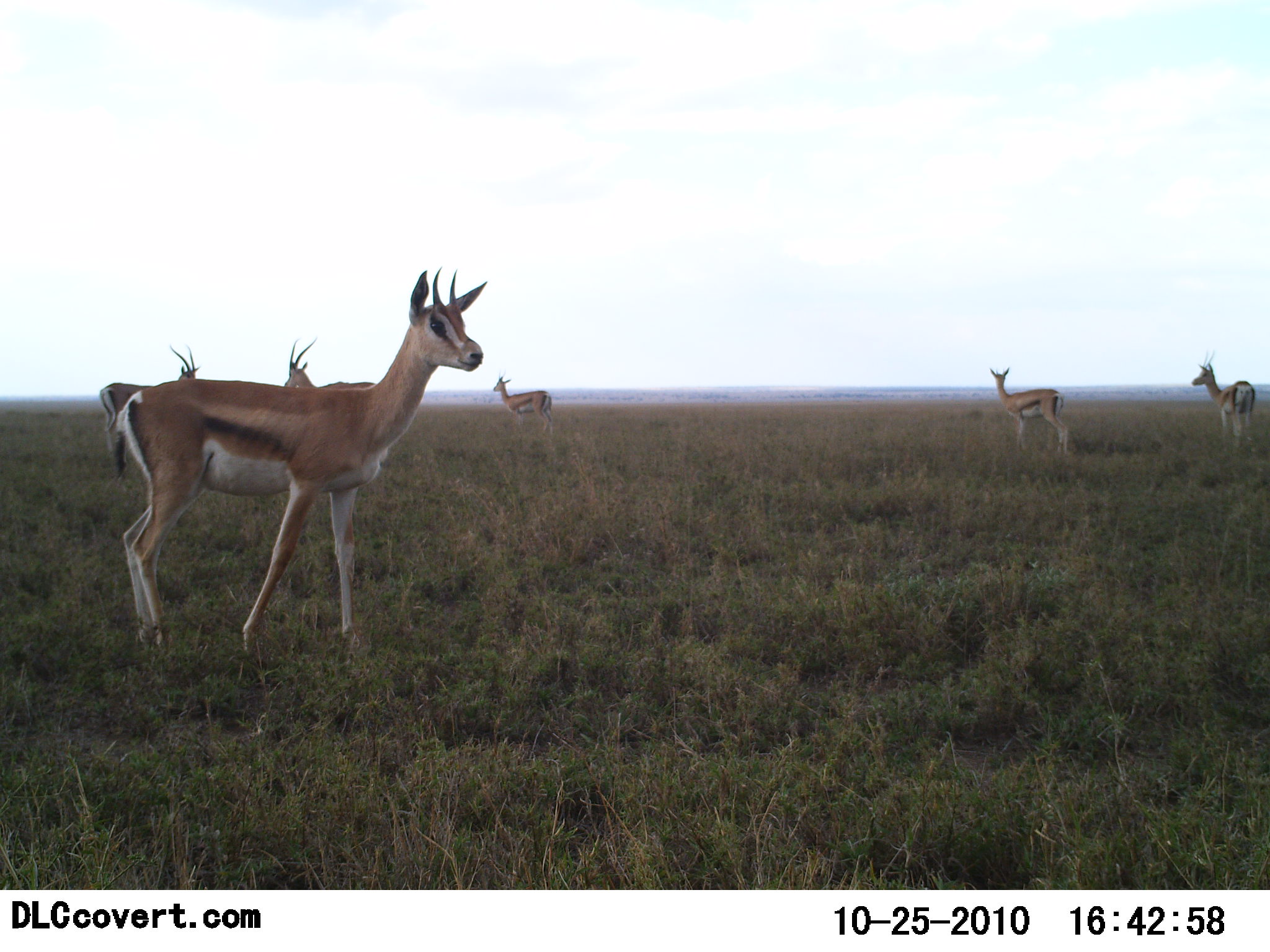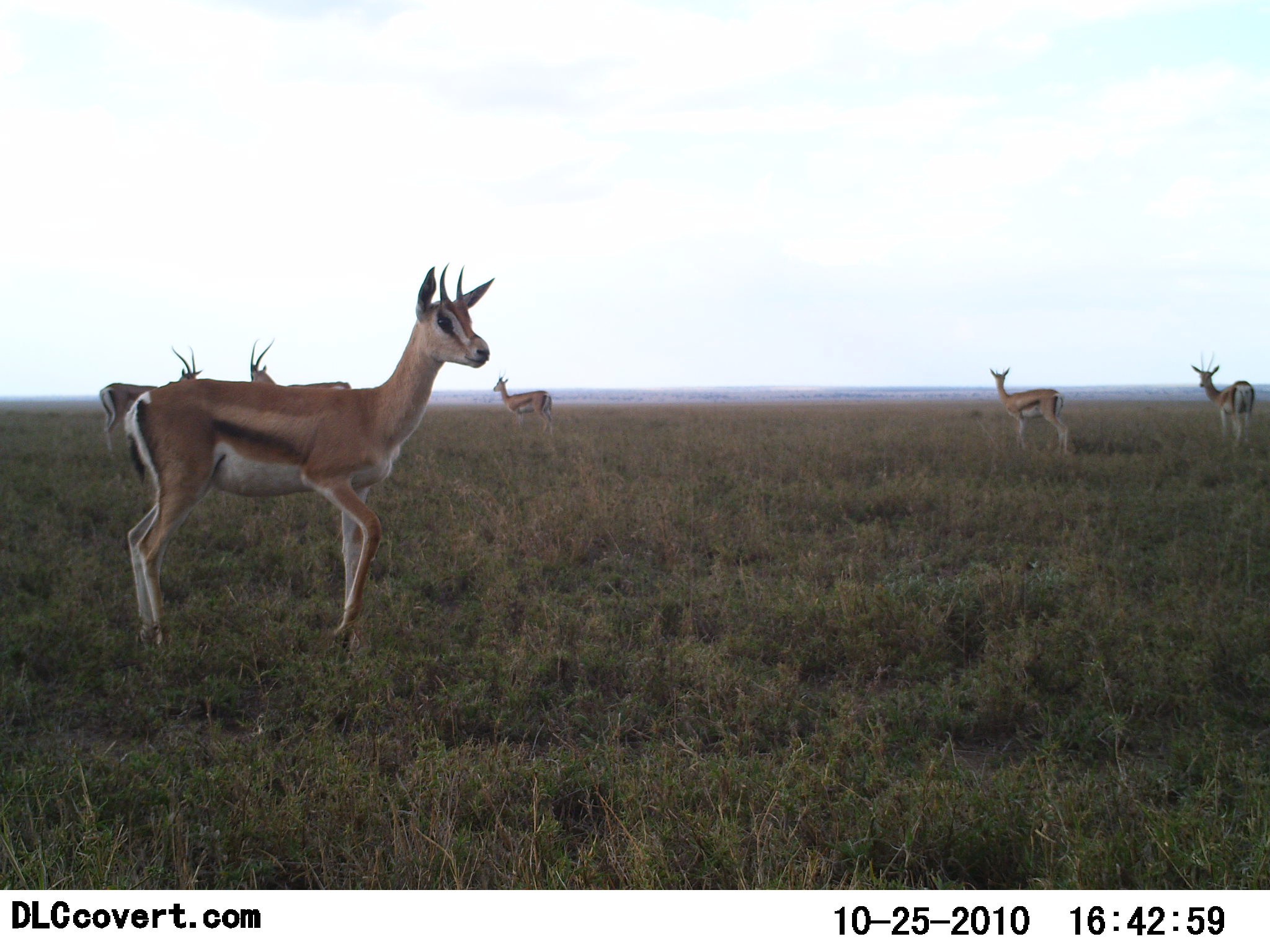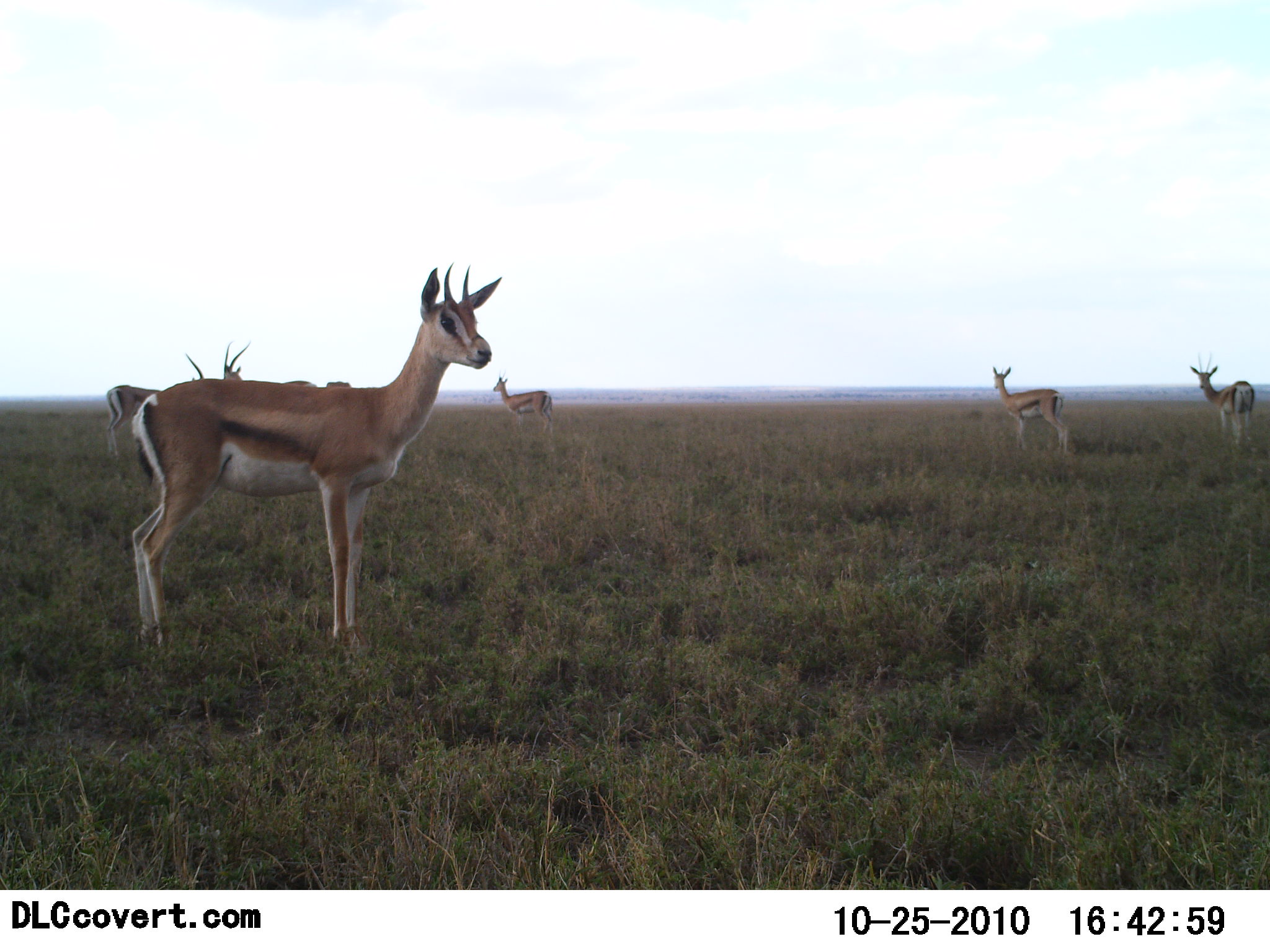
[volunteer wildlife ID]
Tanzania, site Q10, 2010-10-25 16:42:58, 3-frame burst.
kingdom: Animalia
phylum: Chordata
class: Mammalia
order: Artiodactyla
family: Bovidae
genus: Eudorcas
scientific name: Eudorcas thomsonii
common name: thomson's gazelle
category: gazellethomsons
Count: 6.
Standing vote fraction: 93%.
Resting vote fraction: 0%.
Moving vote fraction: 36%.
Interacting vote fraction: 7%.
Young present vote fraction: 0%.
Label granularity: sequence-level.